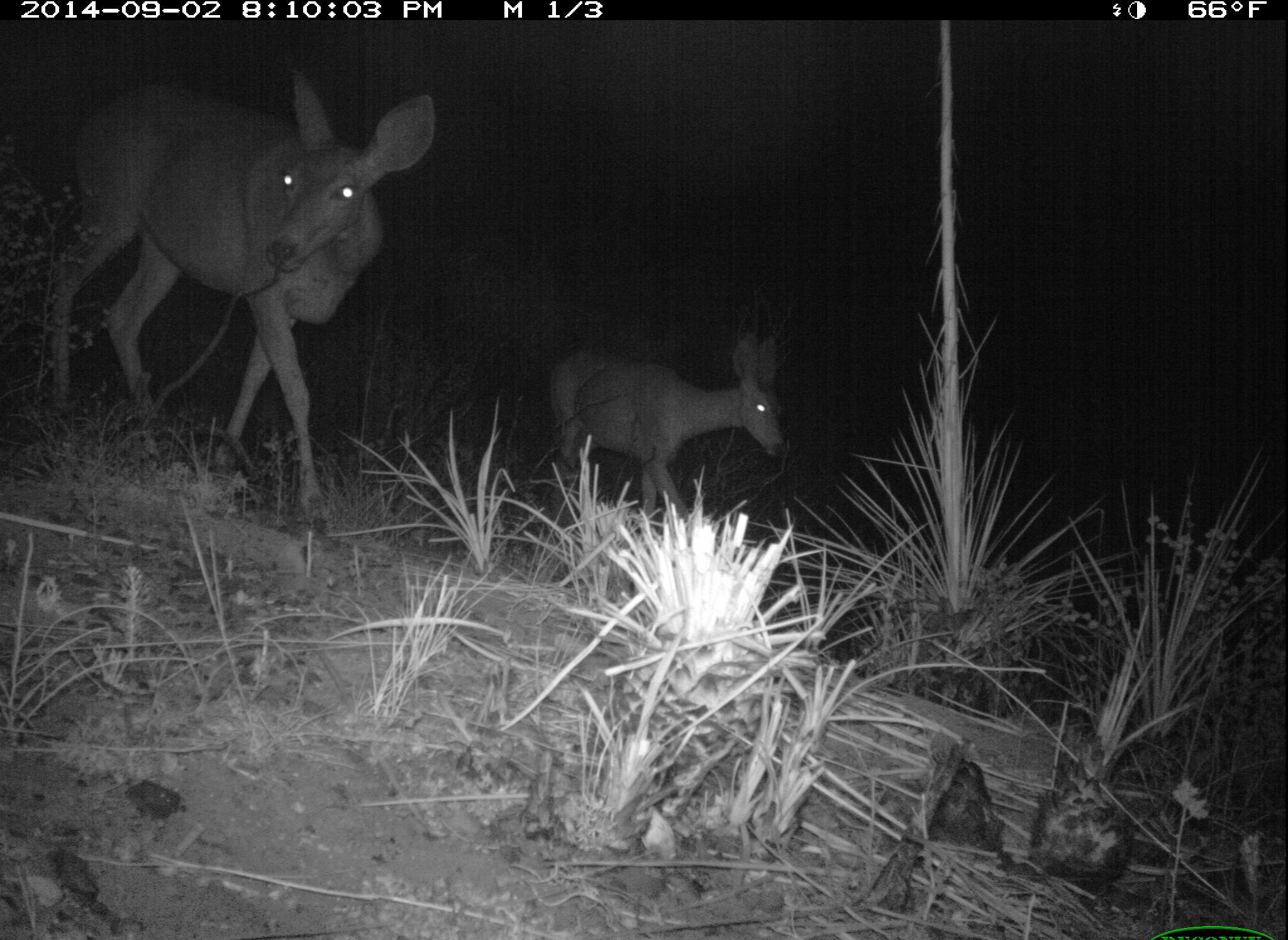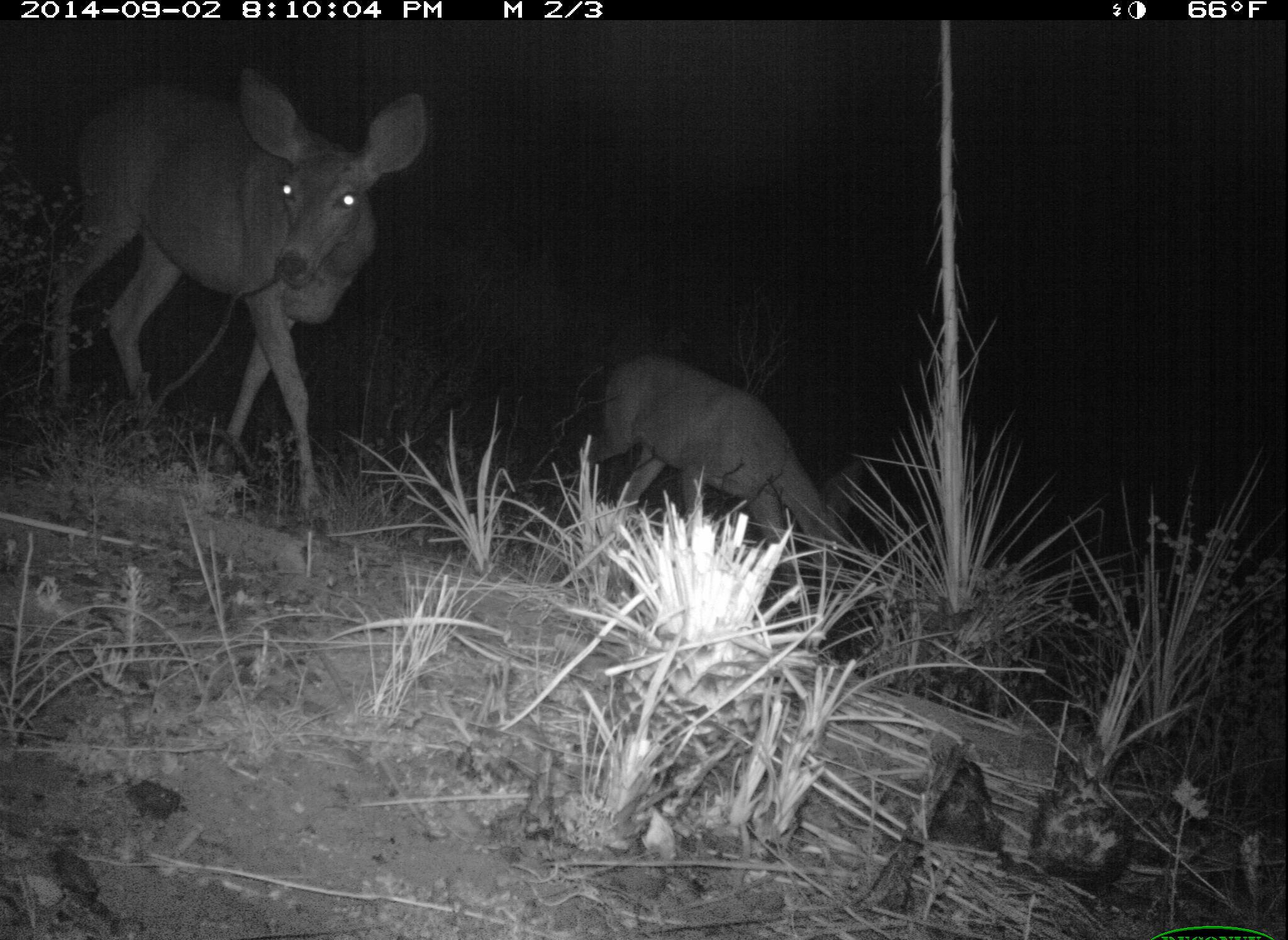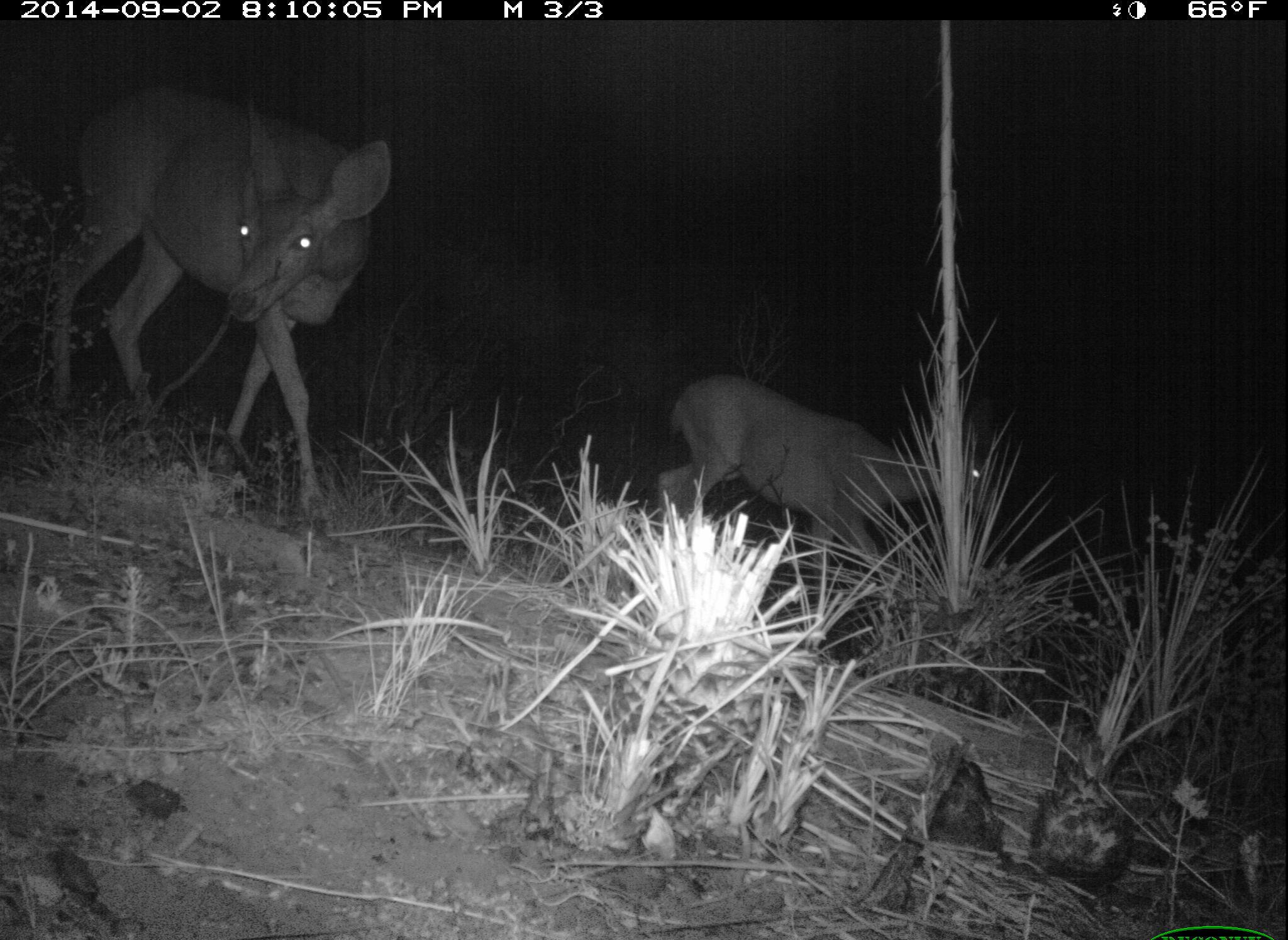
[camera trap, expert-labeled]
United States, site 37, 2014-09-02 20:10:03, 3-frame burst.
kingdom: Animalia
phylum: Chordata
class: Mammalia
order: Artiodactyla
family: Cervidae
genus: Odocoileus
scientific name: Odocoileus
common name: deer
Deer (Odocoileus).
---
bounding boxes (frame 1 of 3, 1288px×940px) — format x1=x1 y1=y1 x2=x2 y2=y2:
deer: x1=46 y1=64 x2=438 y2=540; x1=546 y1=333 x2=786 y2=536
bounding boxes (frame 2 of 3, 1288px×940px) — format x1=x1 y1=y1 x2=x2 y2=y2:
deer: x1=49 y1=64 x2=429 y2=517; x1=576 y1=352 x2=865 y2=599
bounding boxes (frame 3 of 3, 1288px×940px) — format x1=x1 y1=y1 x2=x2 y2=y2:
deer: x1=49 y1=85 x2=393 y2=511; x1=654 y1=374 x2=1002 y2=622